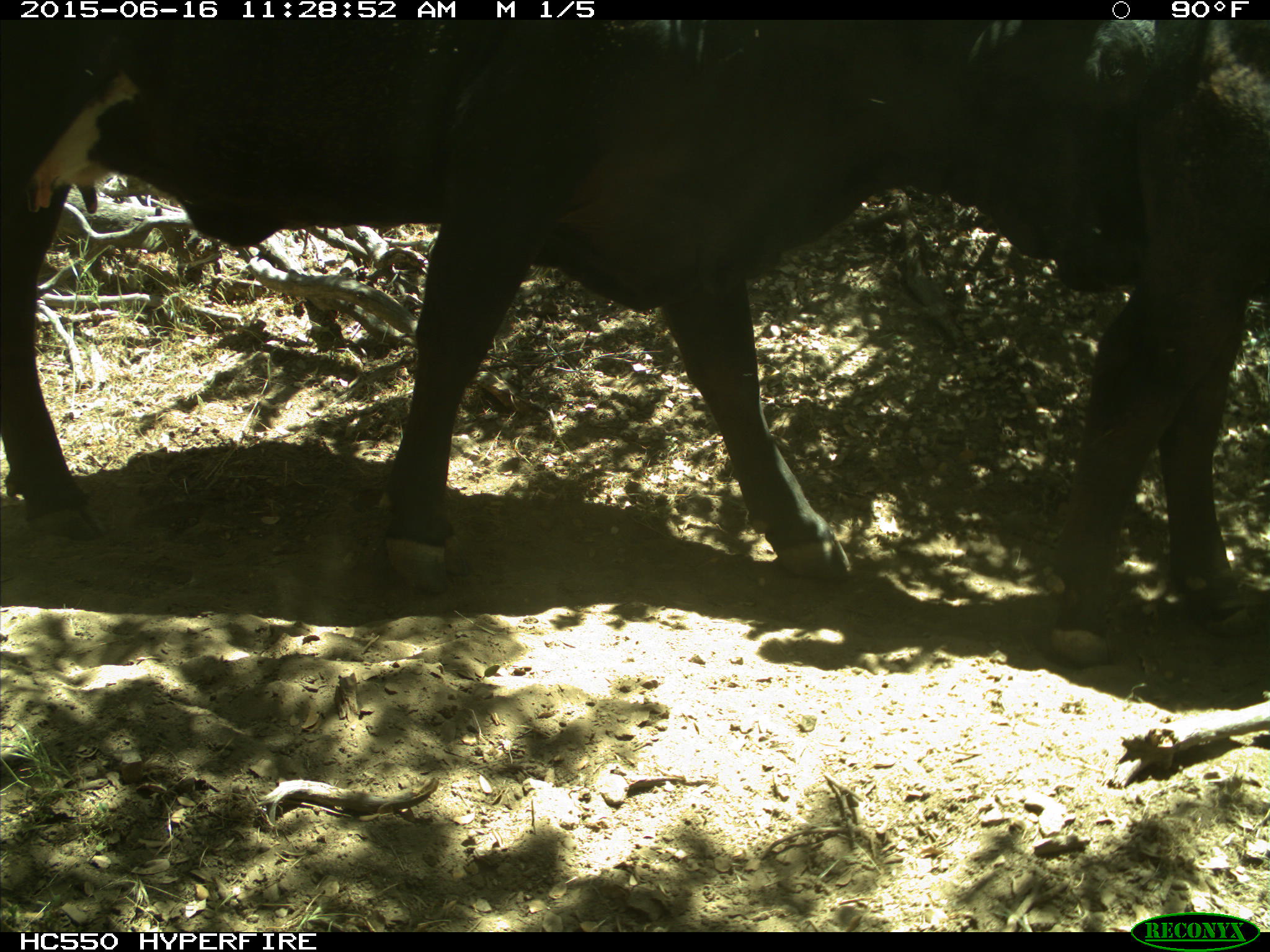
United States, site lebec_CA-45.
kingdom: Animalia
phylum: Chordata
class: Mammalia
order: Artiodactyla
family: Bovidae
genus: Bos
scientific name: Bos taurus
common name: domestic cow